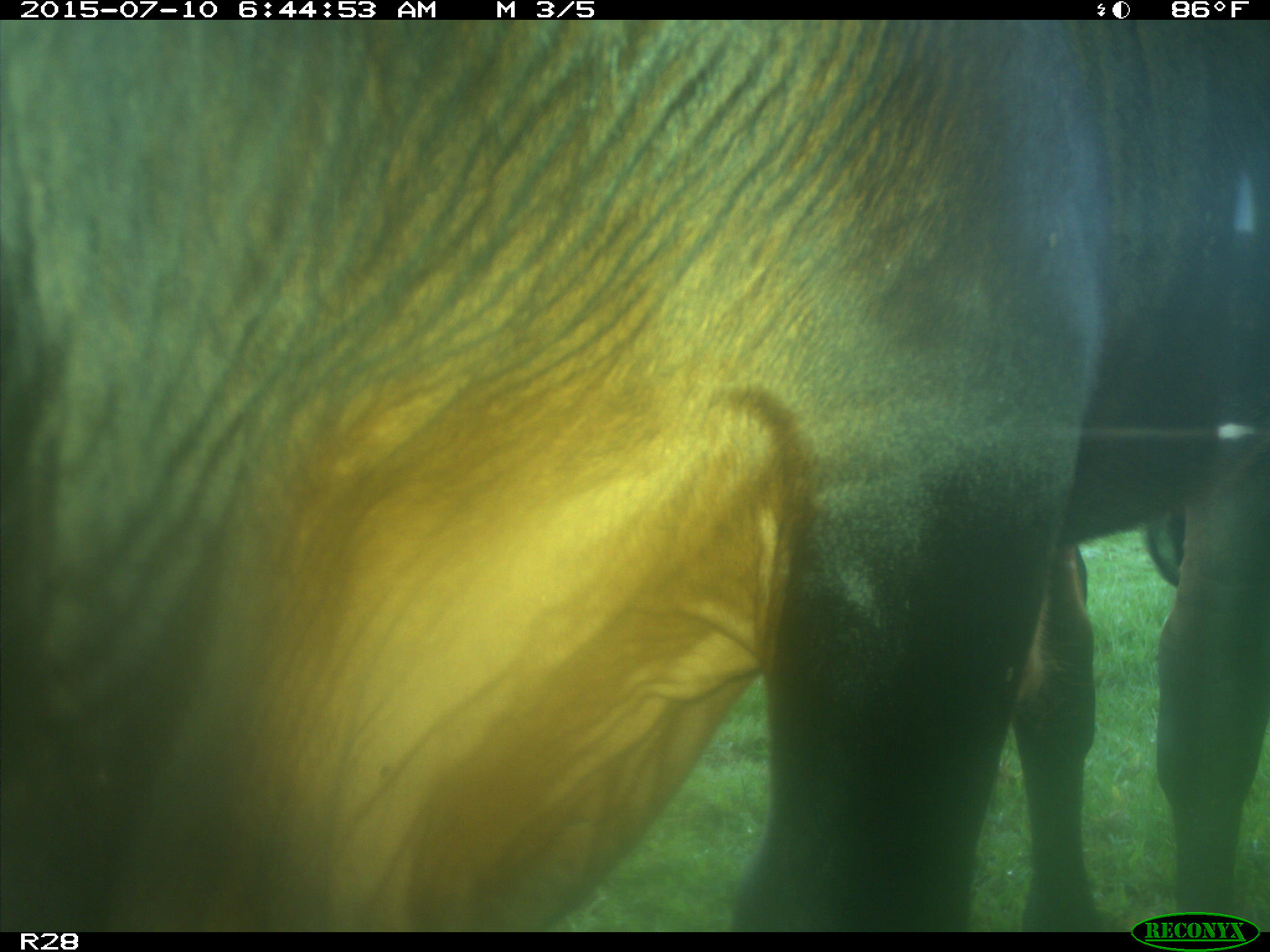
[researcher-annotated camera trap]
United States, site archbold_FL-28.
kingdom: Animalia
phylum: Chordata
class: Mammalia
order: Artiodactyla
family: Bovidae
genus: Bos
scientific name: Bos taurus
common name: domestic cow